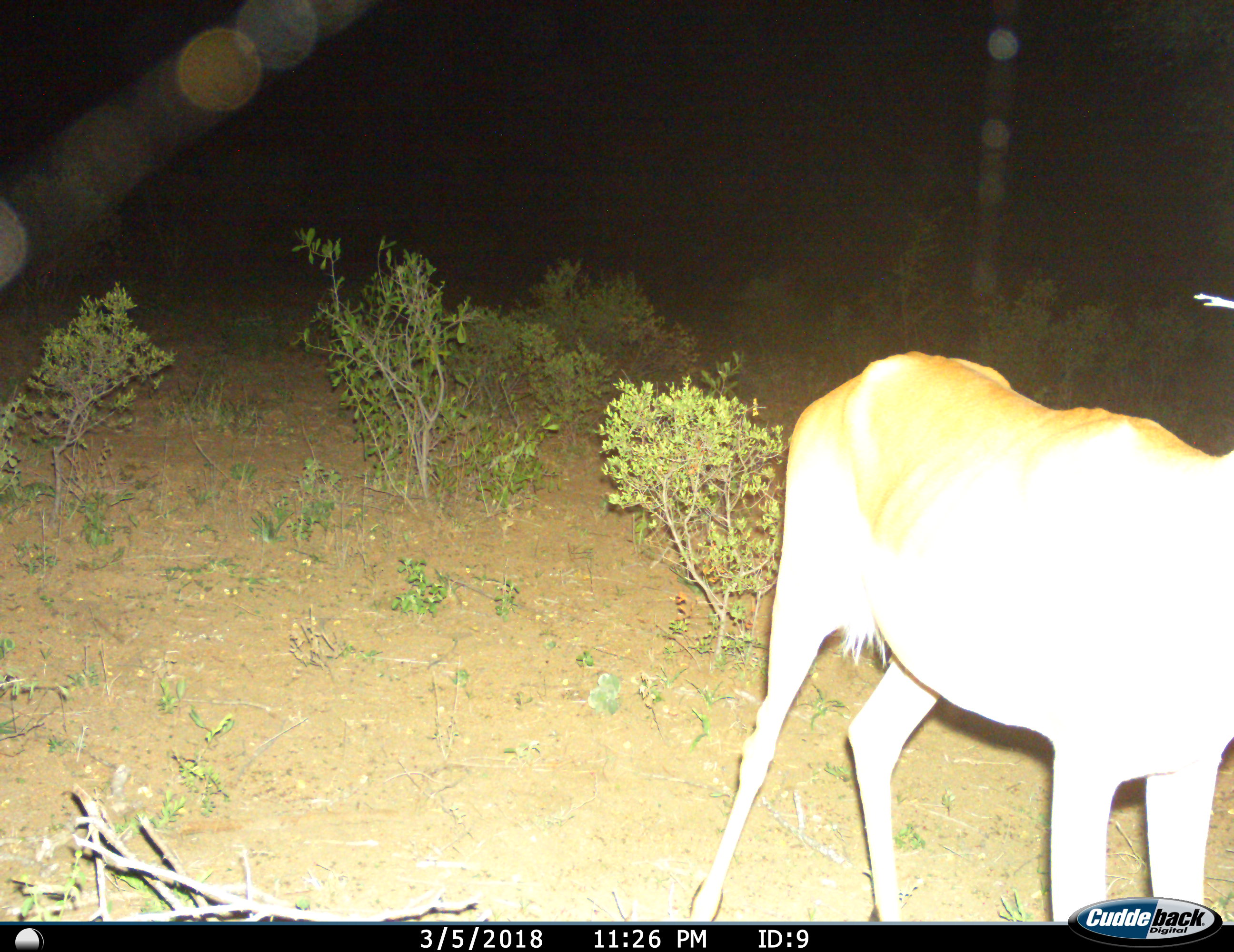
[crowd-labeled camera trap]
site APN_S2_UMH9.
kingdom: Animalia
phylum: Chordata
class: Mammalia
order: Artiodactyla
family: Bovidae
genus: Aepyceros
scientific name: Aepyceros melampus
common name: impala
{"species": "impala (Aepyceros melampus)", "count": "1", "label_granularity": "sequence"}